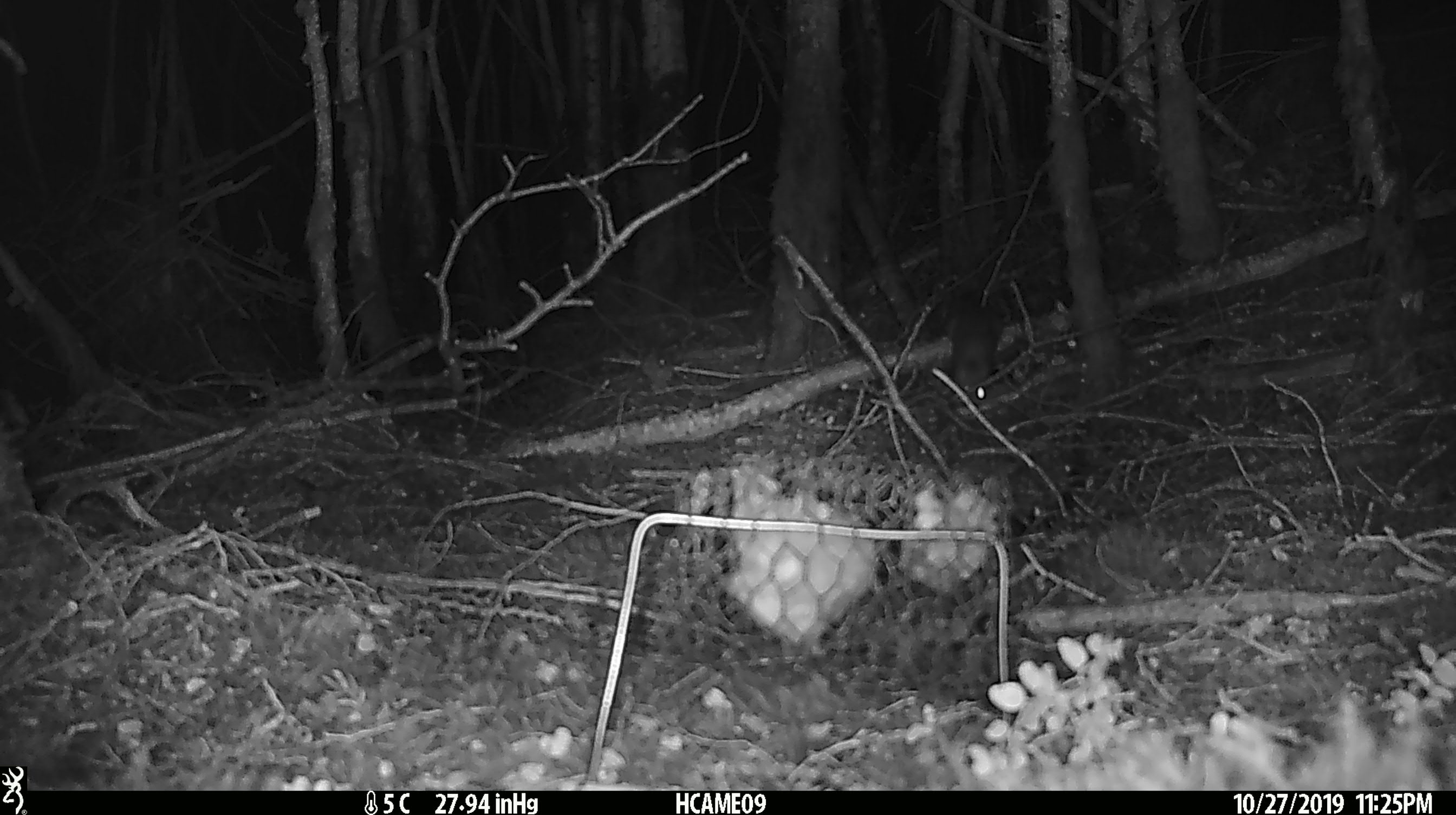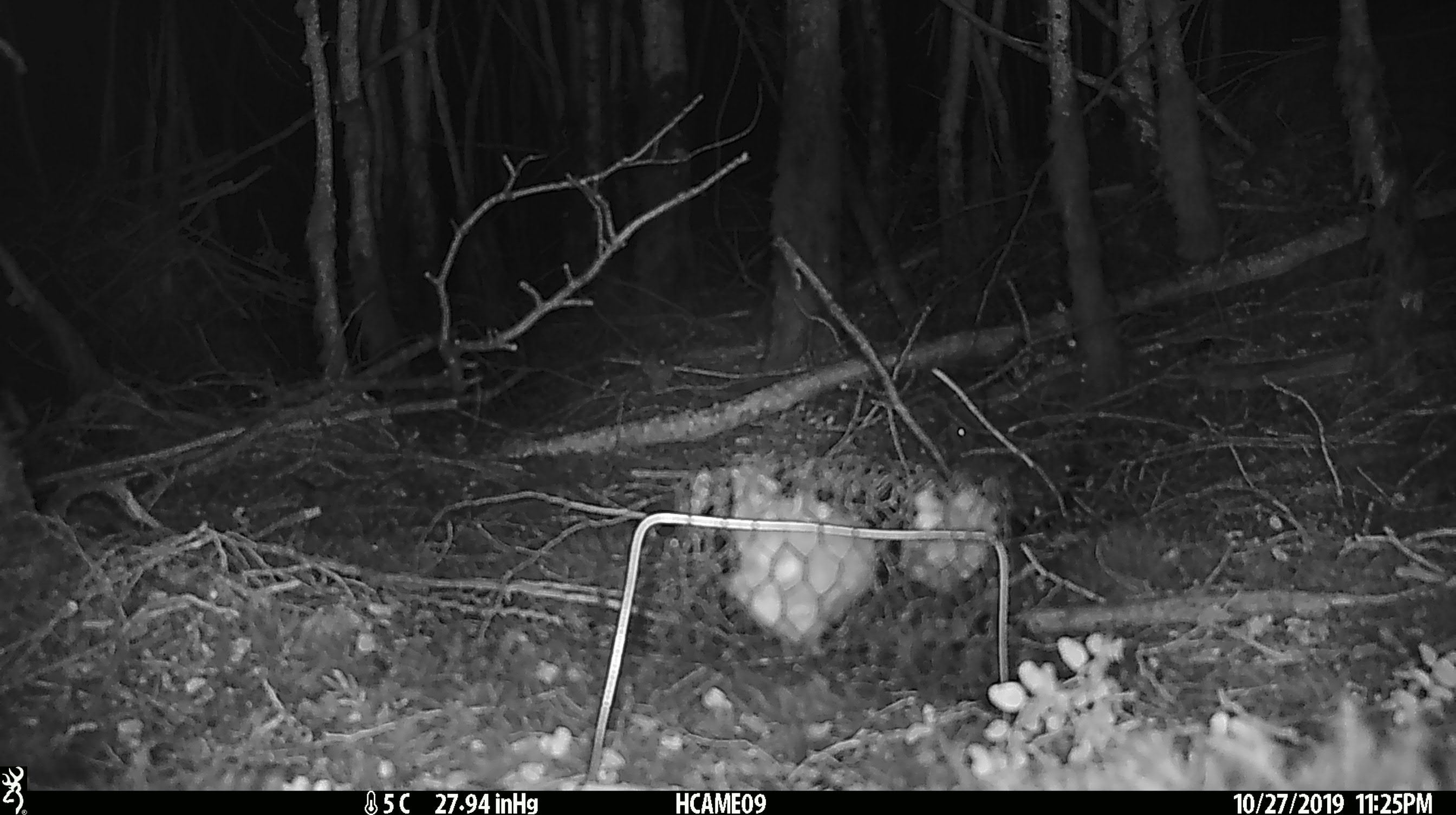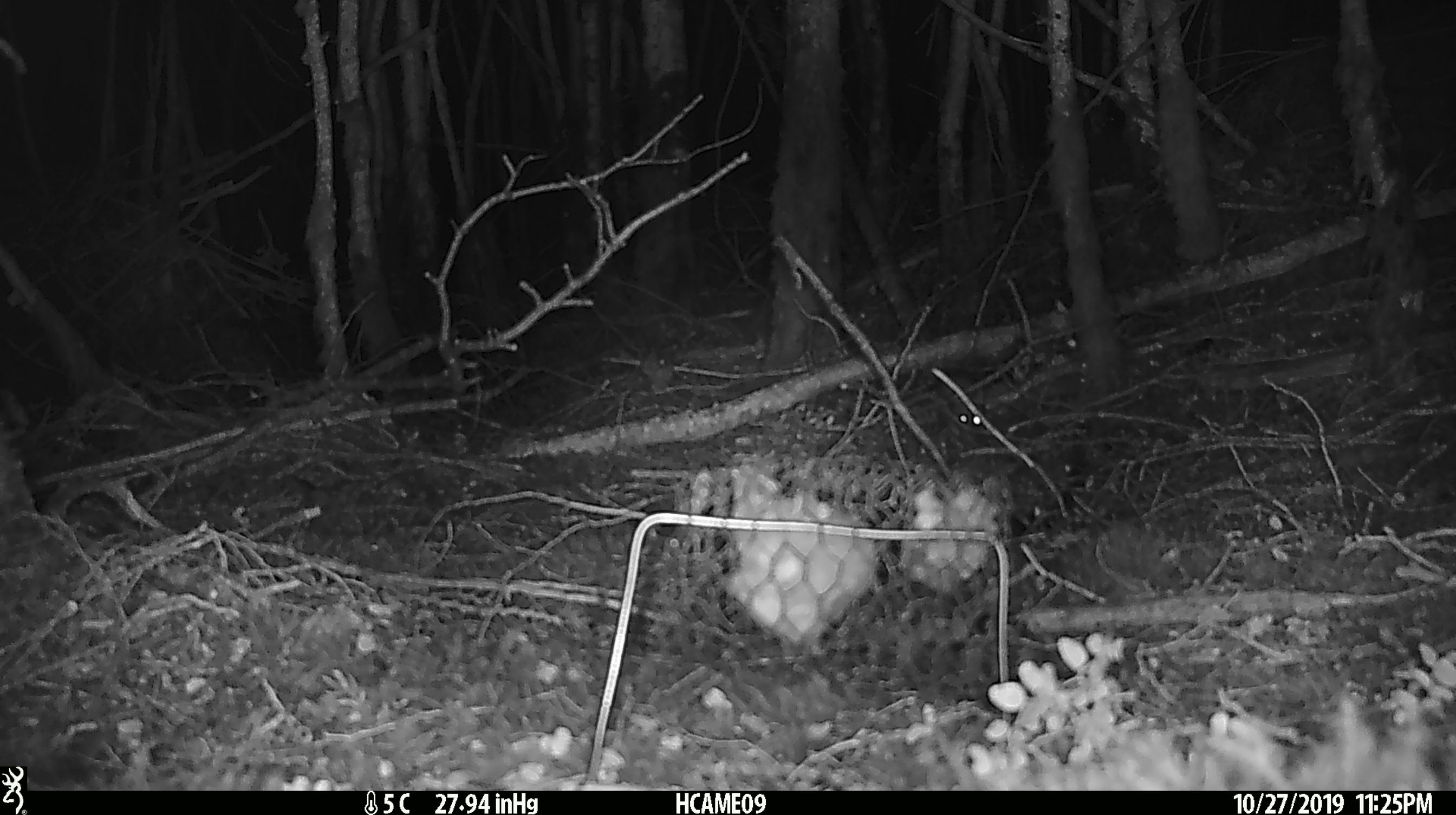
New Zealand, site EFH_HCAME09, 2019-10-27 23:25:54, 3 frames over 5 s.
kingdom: Animalia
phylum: Chordata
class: Mammalia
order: Rodentia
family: Muridae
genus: Mus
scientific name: Mus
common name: mouse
Mouse (Mus).